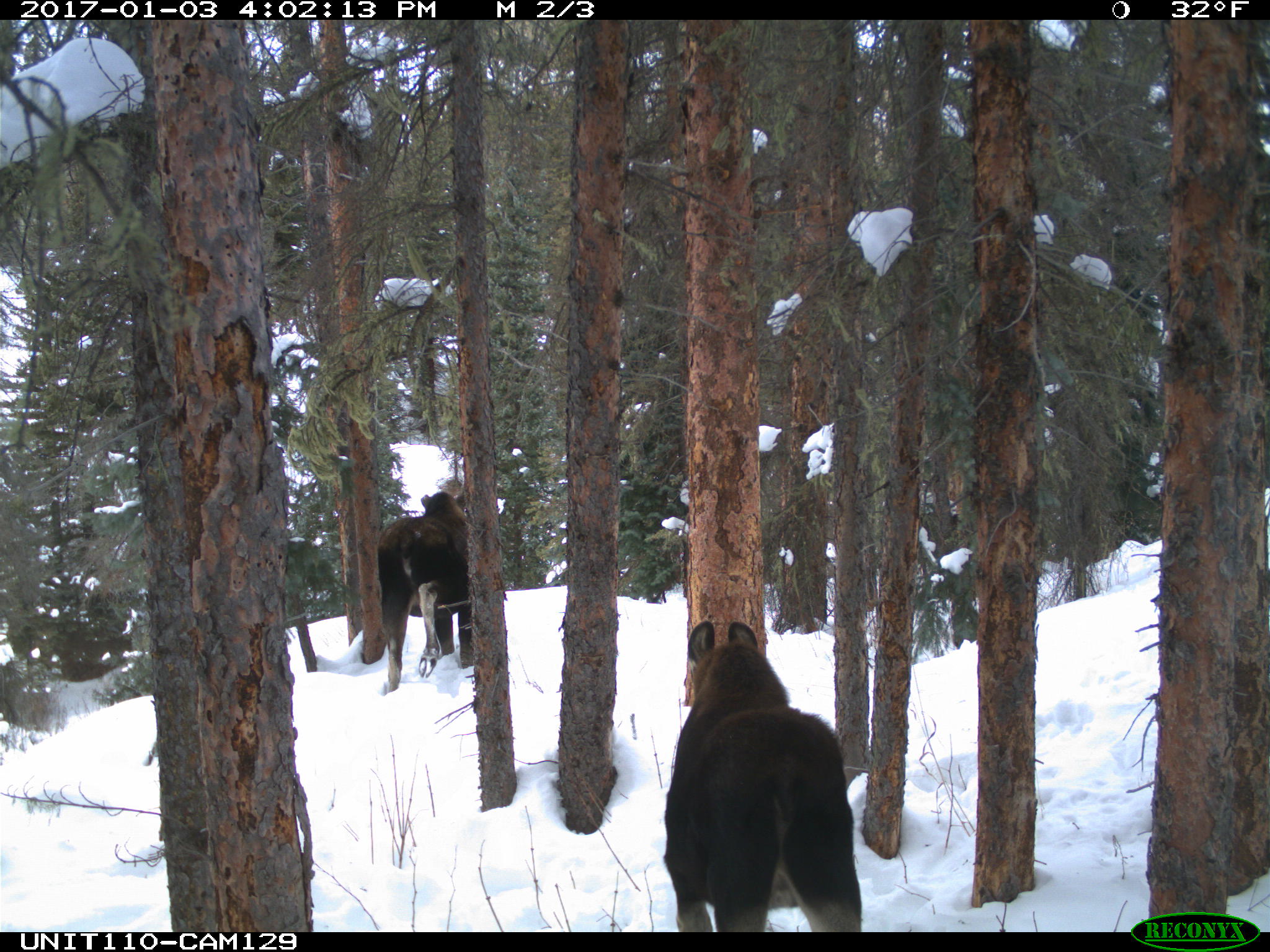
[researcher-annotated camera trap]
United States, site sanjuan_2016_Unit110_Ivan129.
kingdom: Animalia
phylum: Chordata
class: Mammalia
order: Artiodactyla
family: Cervidae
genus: Alces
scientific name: Alces alces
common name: moose